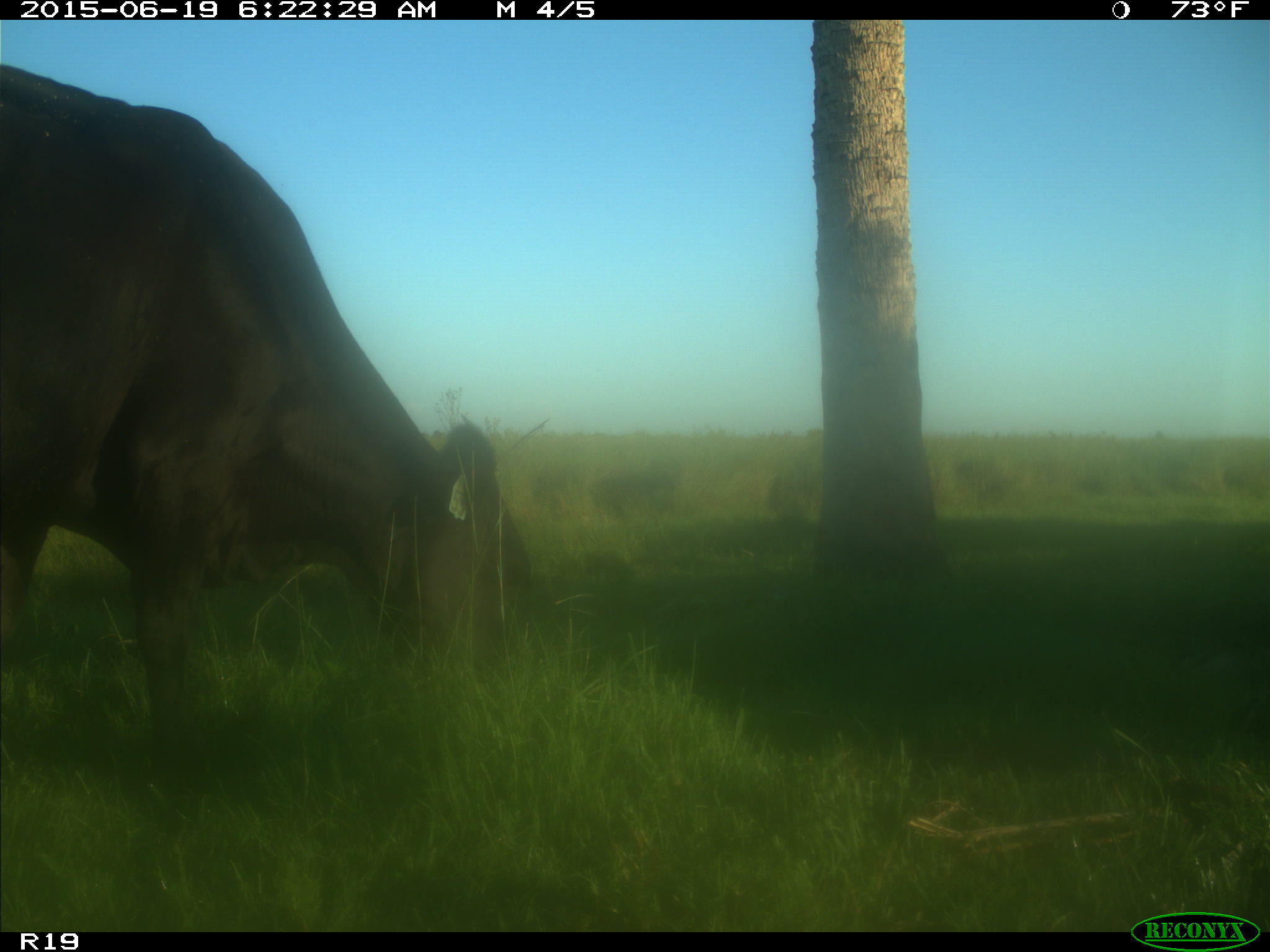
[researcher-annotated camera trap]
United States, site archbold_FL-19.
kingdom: Animalia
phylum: Chordata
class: Mammalia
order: Artiodactyla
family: Bovidae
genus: Bos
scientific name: Bos taurus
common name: domestic cow